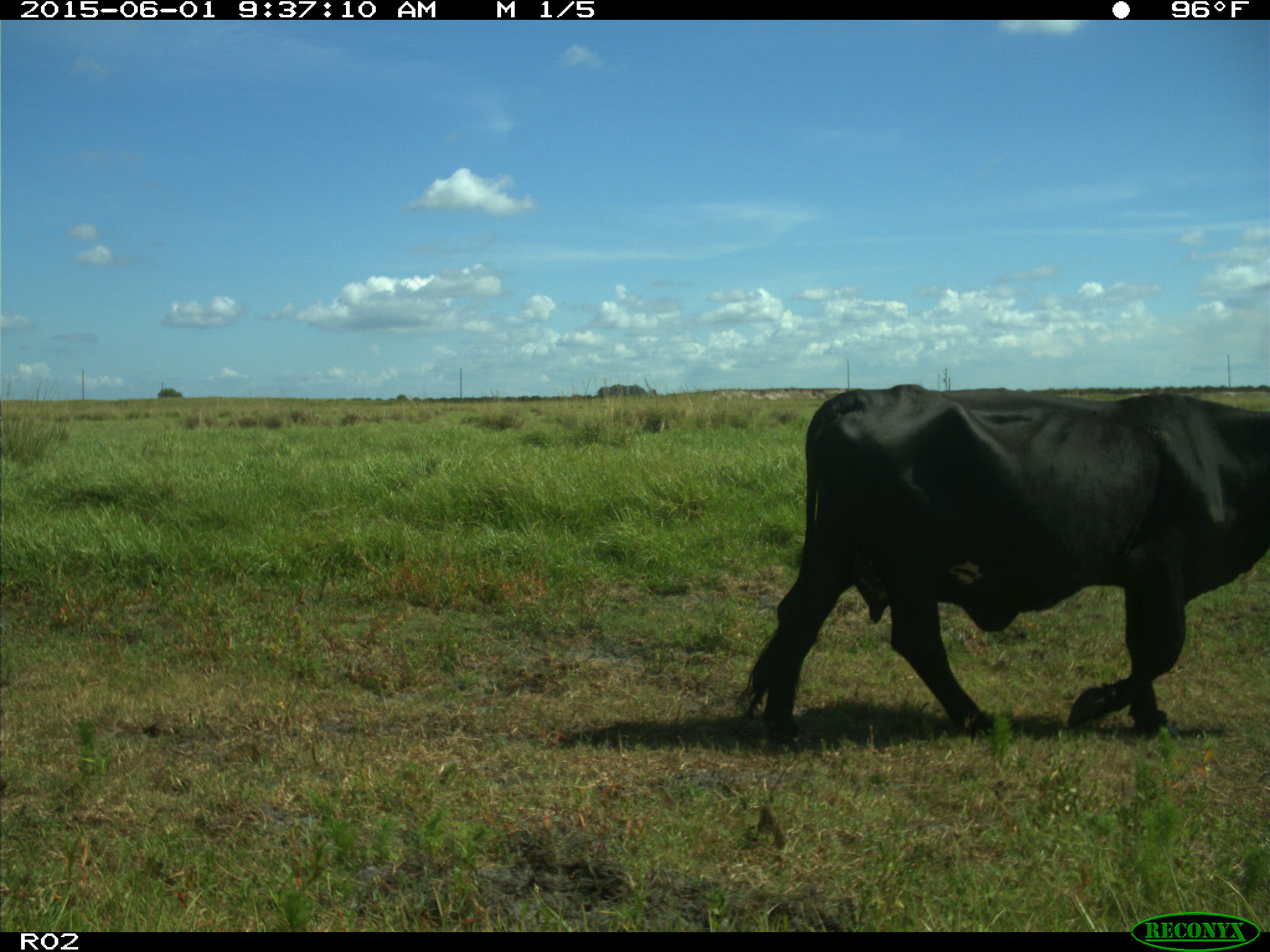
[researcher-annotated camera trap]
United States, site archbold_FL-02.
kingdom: Animalia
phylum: Chordata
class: Mammalia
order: Artiodactyla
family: Bovidae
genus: Bos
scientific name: Bos taurus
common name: domestic cow